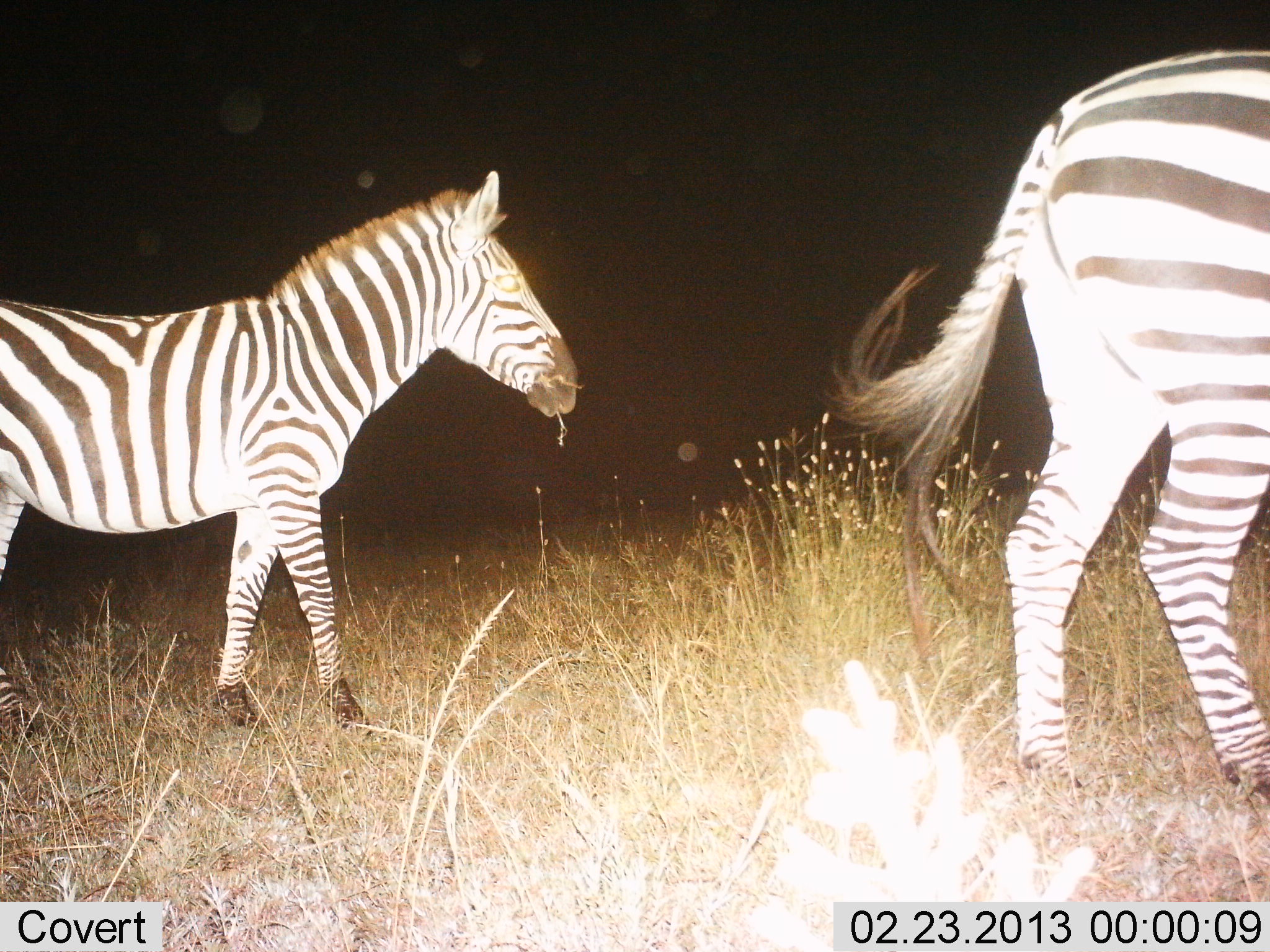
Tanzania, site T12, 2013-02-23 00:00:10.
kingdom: Animalia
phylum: Chordata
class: Mammalia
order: Perissodactyla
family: Equidae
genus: Equus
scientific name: Equus quagga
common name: plains zebra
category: zebra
Zebra (plains zebra) (Equus quagga), count 2. Behavior (volunteer vote fractions): standing 50%, resting 5%, moving 45%, interacting 0%. Young present (vote fraction): 15%. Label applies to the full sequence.